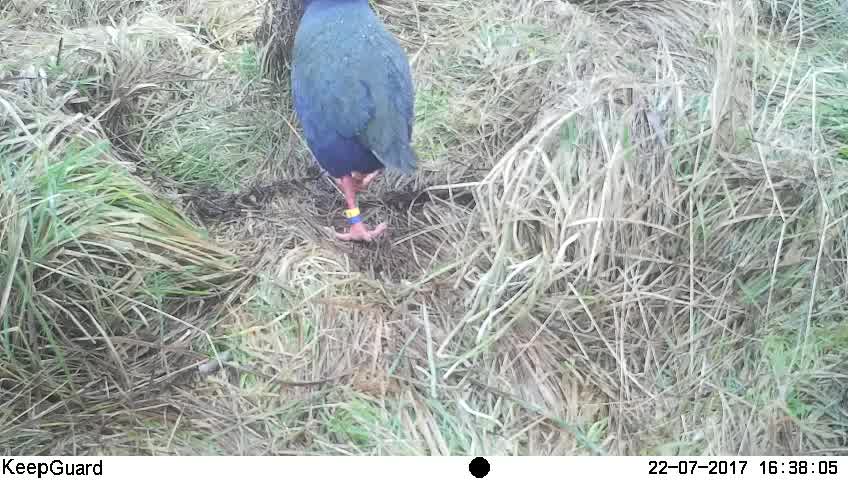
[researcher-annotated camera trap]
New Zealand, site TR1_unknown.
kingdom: Animalia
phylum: Chordata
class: Aves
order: Gruiformes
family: Rallidae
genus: Porphyrio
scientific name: Porphyrio mantelli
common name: takahe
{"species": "takahe (Porphyrio mantelli)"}